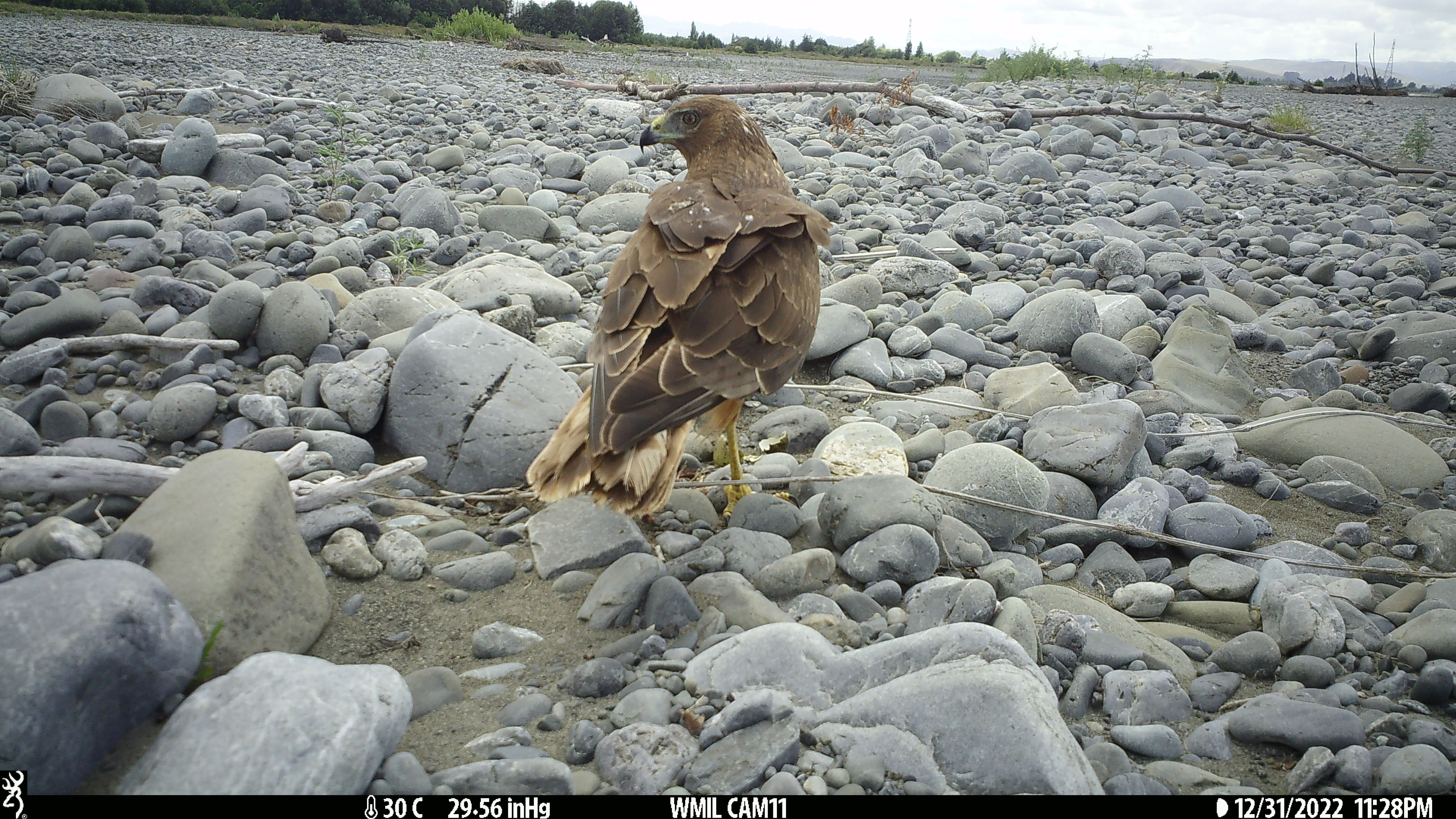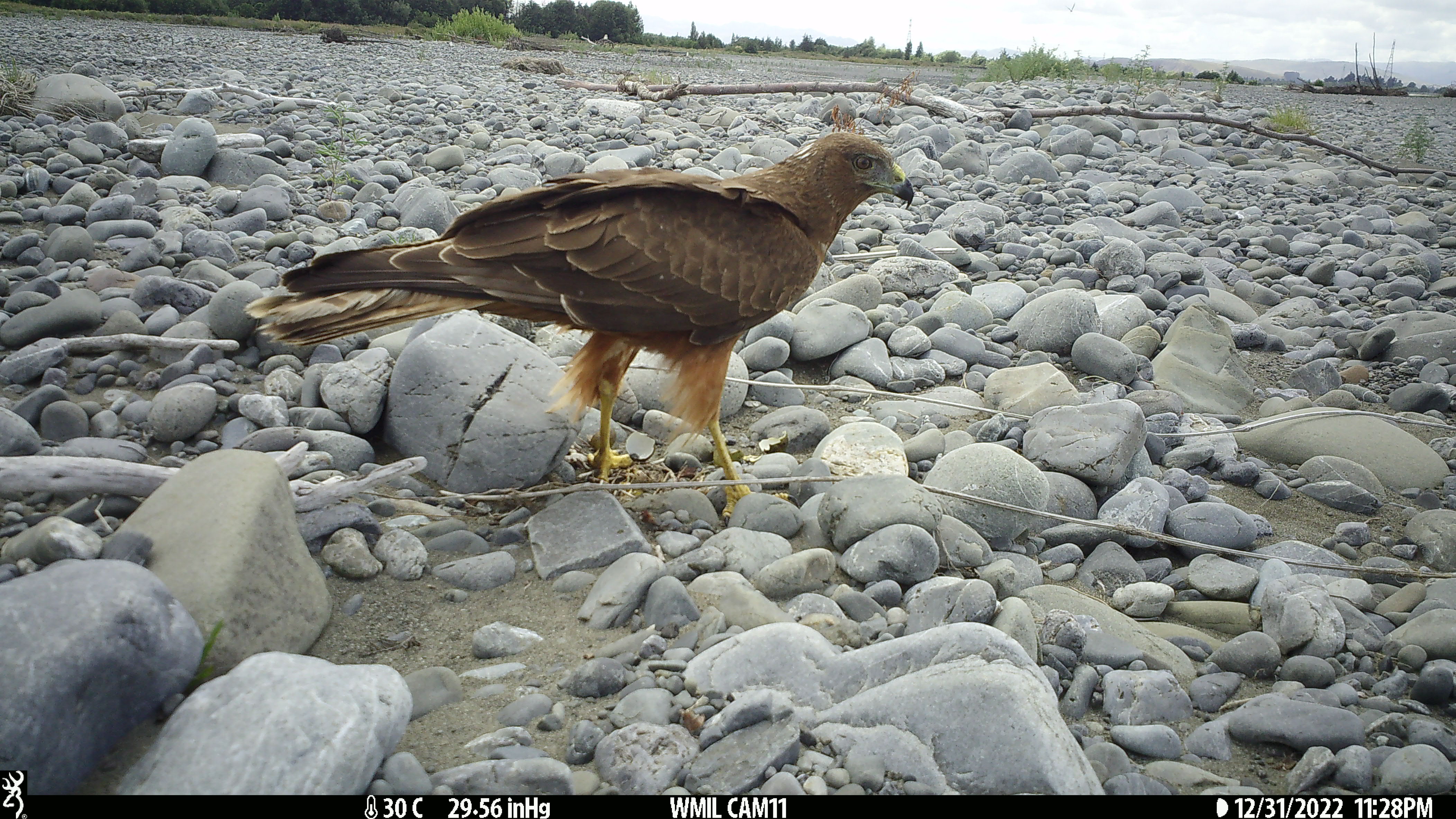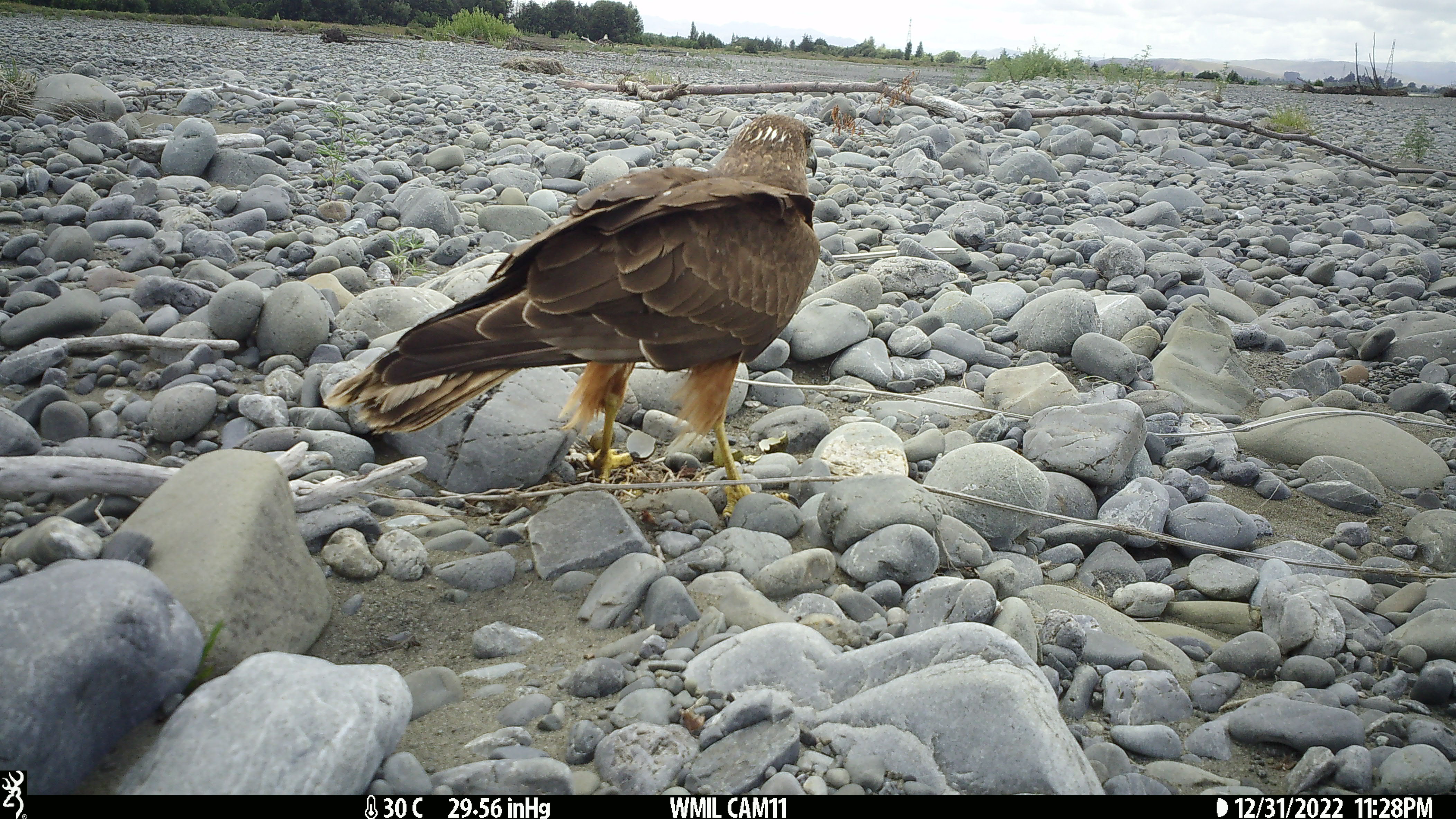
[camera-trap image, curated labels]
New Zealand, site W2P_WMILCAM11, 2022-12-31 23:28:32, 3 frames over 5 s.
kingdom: Animalia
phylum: Chordata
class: Aves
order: Accipitriformes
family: Accipitridae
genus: Circus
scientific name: Circus approximans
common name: swamp harrier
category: harrier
Harrier (swamp harrier) (Circus approximans).